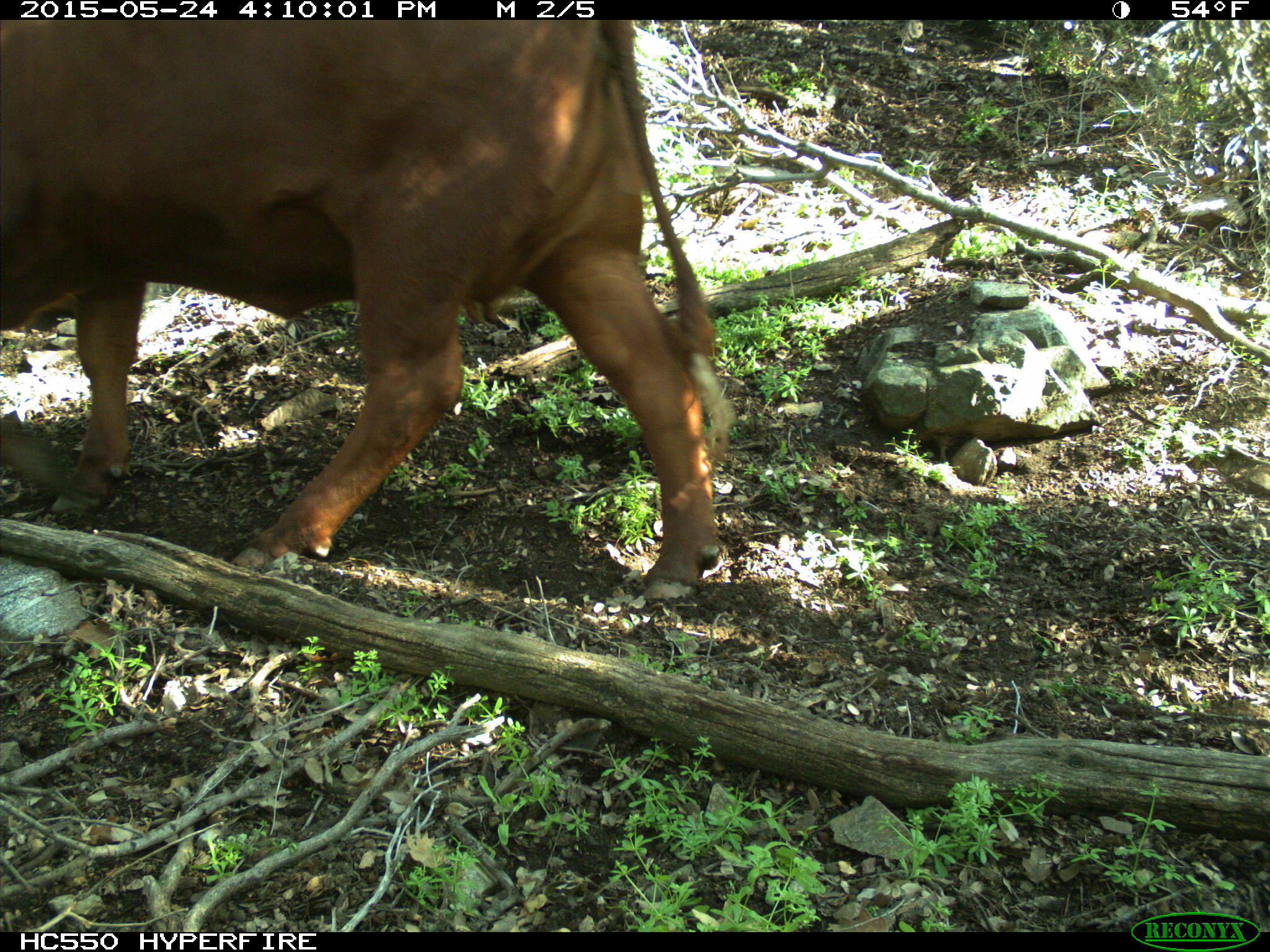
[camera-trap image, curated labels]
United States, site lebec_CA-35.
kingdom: Animalia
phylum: Chordata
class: Mammalia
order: Artiodactyla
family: Bovidae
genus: Bos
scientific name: Bos taurus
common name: domestic cow